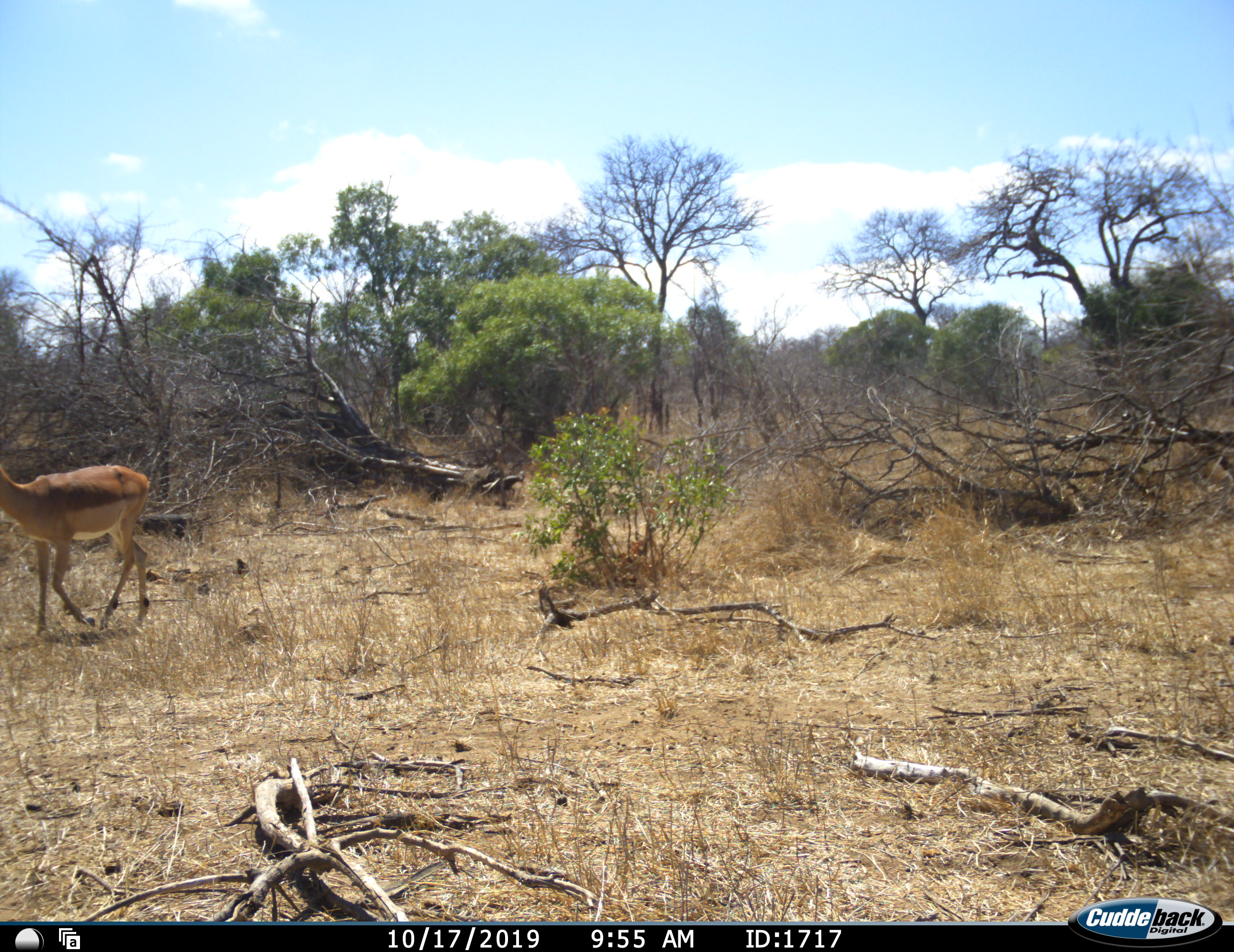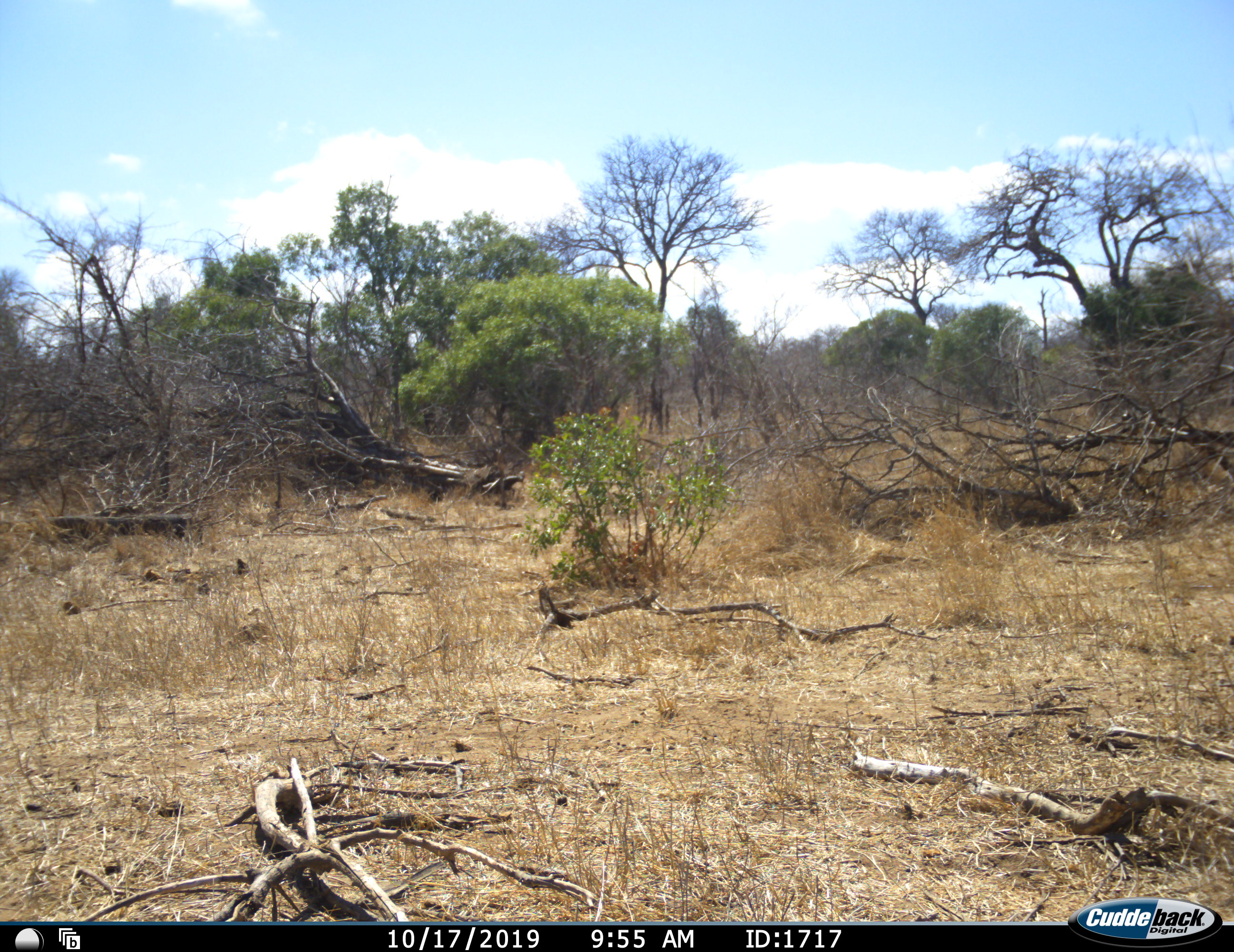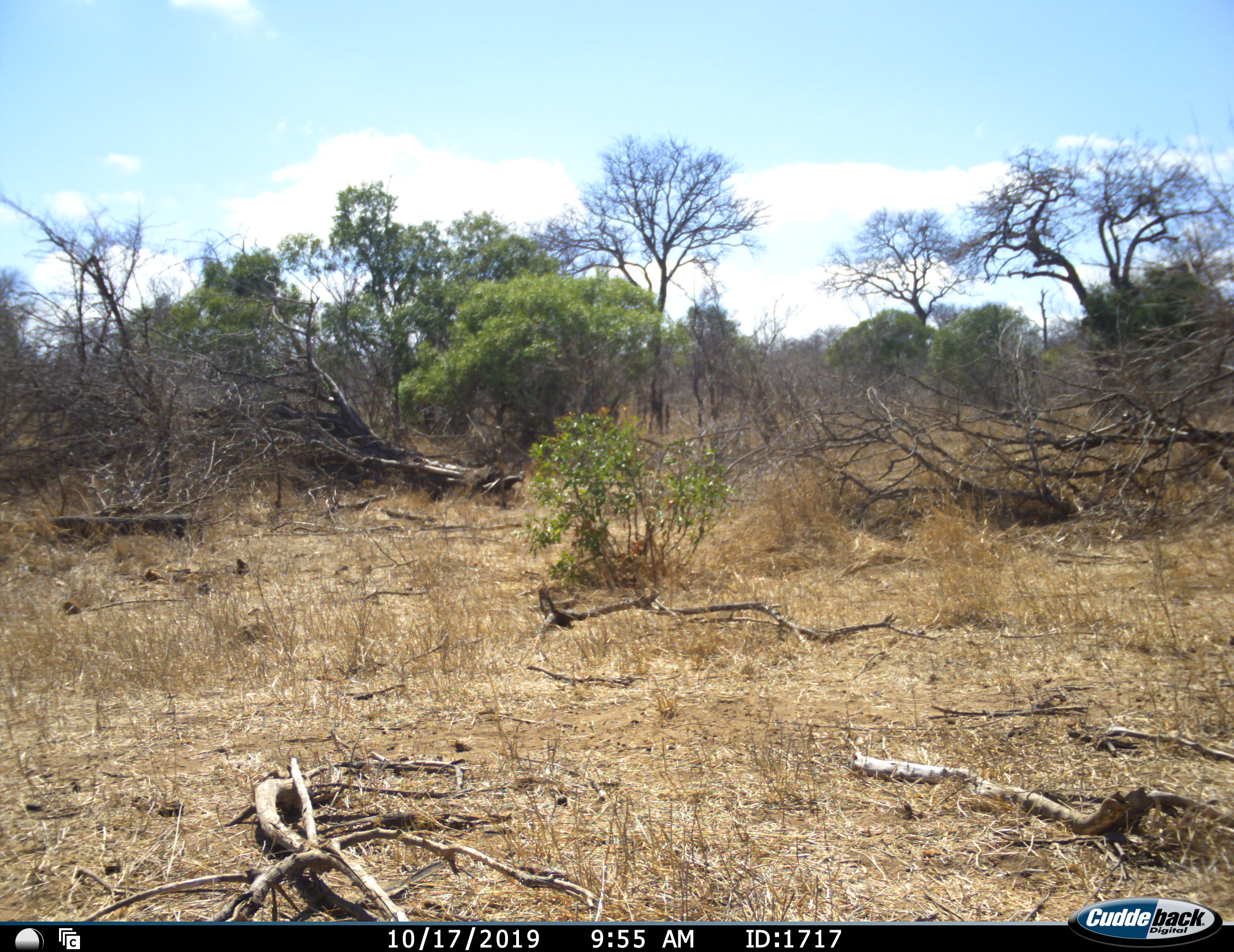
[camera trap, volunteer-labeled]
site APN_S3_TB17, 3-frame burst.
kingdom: Animalia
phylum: Chordata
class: Mammalia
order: Artiodactyla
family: Bovidae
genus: Aepyceros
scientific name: Aepyceros melampus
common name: impala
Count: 1.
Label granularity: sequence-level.